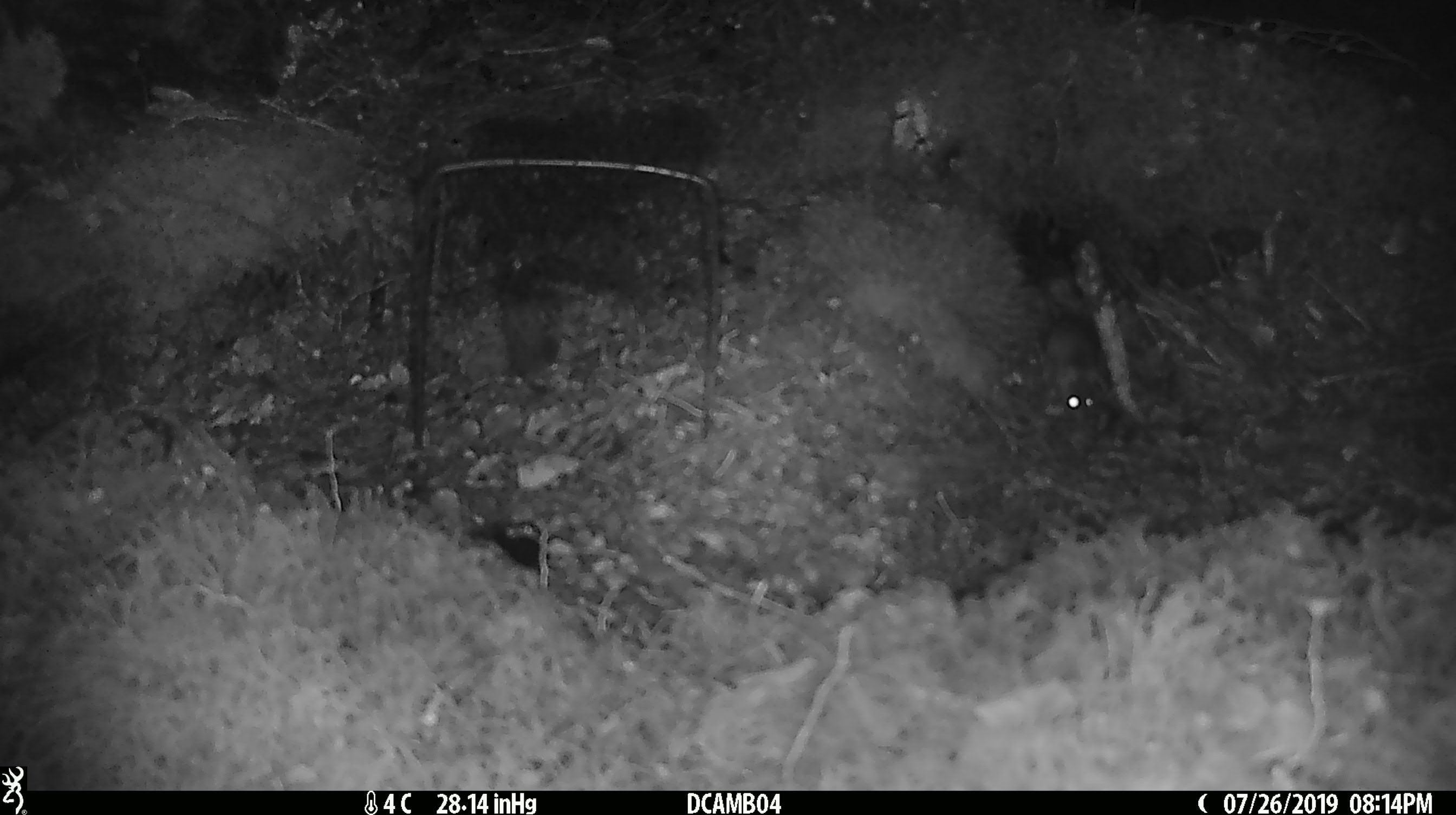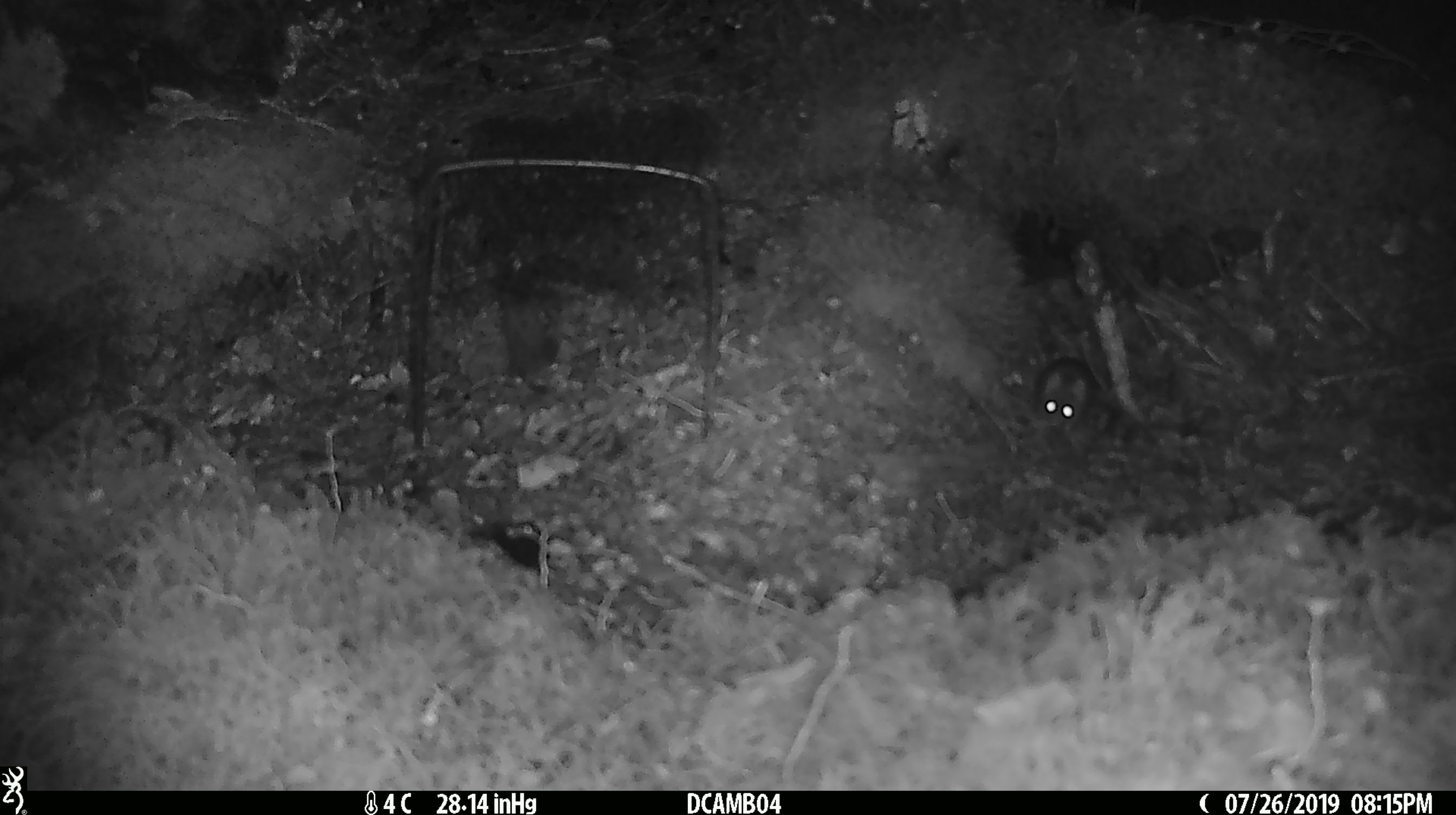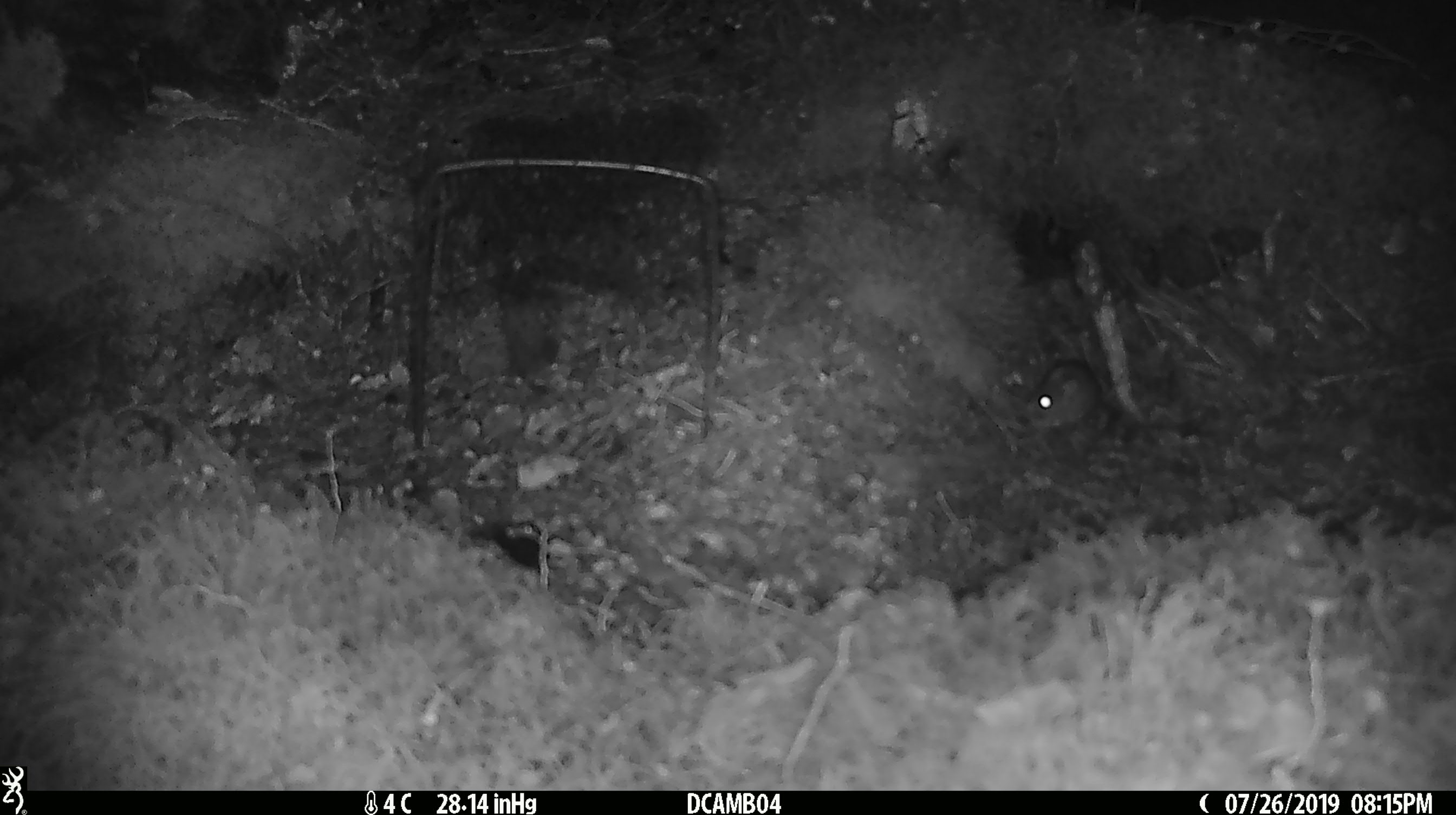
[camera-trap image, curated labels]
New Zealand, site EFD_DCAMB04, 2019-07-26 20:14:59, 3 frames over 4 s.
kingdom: Animalia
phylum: Chordata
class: Mammalia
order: Rodentia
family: Muridae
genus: Mus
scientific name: Mus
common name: mouse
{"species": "mouse (Mus)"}